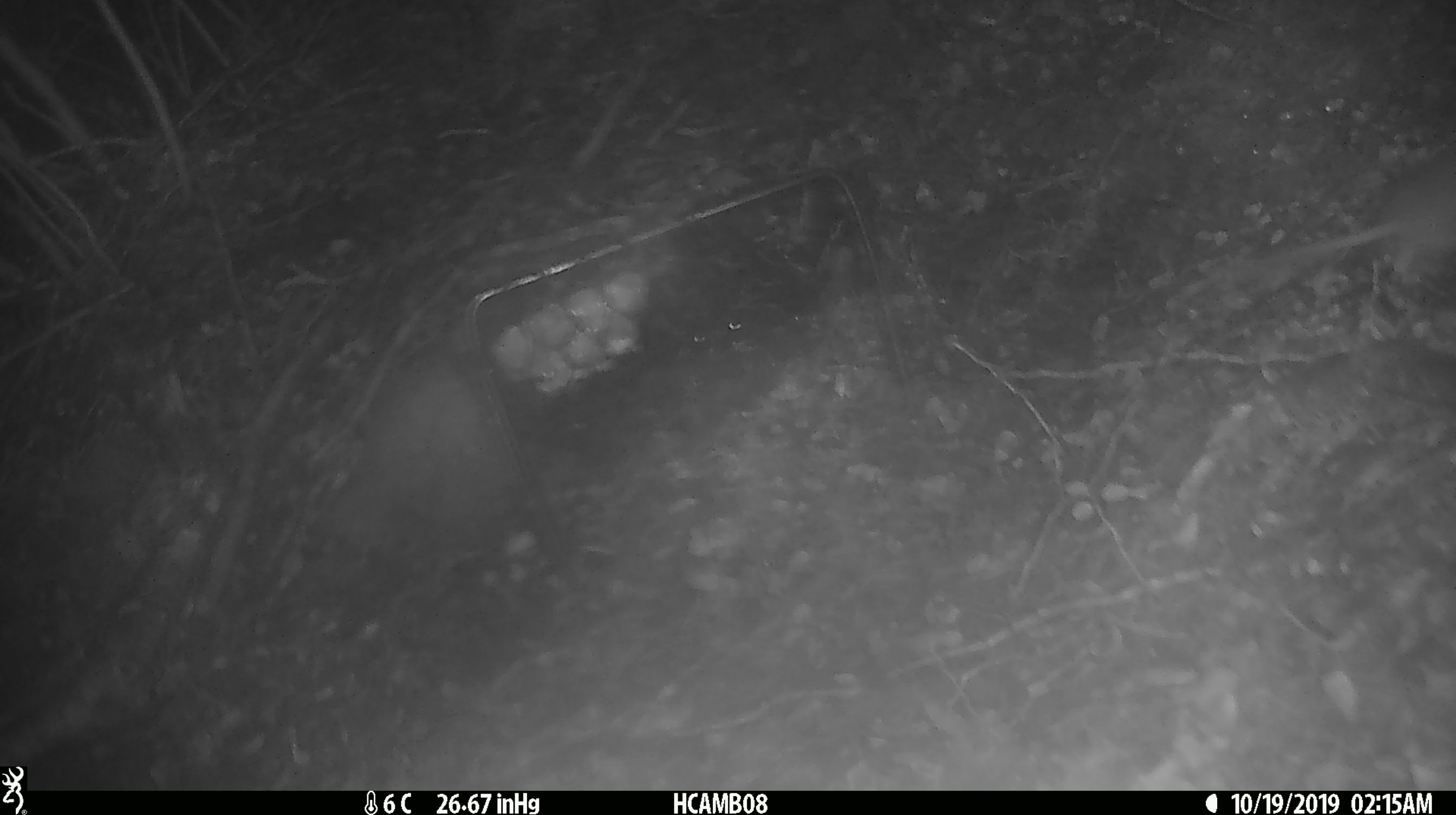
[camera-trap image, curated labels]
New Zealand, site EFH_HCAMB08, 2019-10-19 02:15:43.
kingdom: Animalia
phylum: Chordata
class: Mammalia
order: Rodentia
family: Muridae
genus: Mus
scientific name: Mus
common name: mouse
Mouse (Mus).